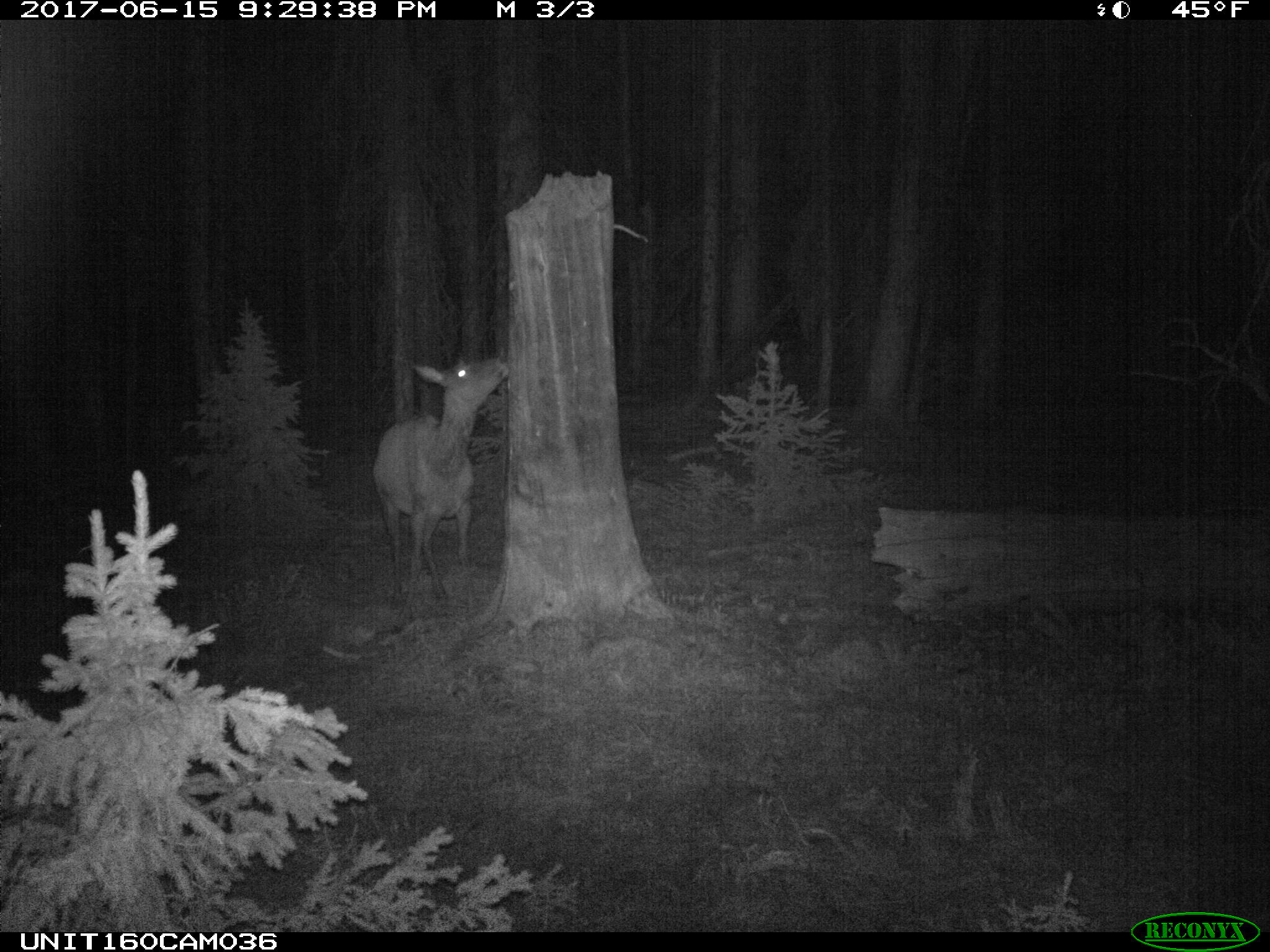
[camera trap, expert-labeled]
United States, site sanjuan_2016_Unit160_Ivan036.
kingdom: Animalia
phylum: Chordata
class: Mammalia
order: Artiodactyla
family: Cervidae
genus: Cervus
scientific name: Cervus elaphus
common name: red deer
Cervus elaphus (red deer).